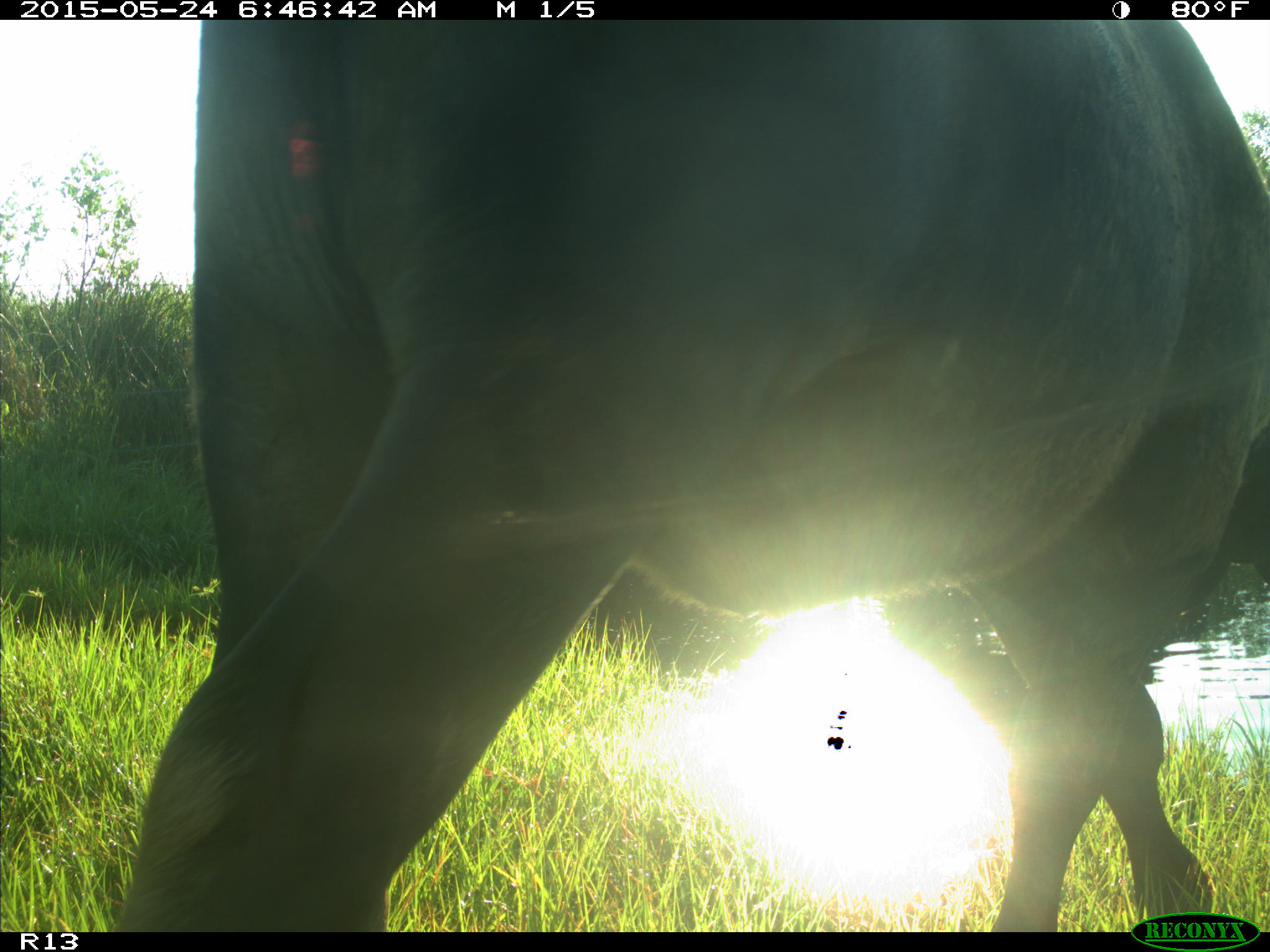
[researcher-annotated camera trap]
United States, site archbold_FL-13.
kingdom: Animalia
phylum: Chordata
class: Mammalia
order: Artiodactyla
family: Bovidae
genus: Bos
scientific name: Bos taurus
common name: domestic cow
Bos taurus (domestic cow).